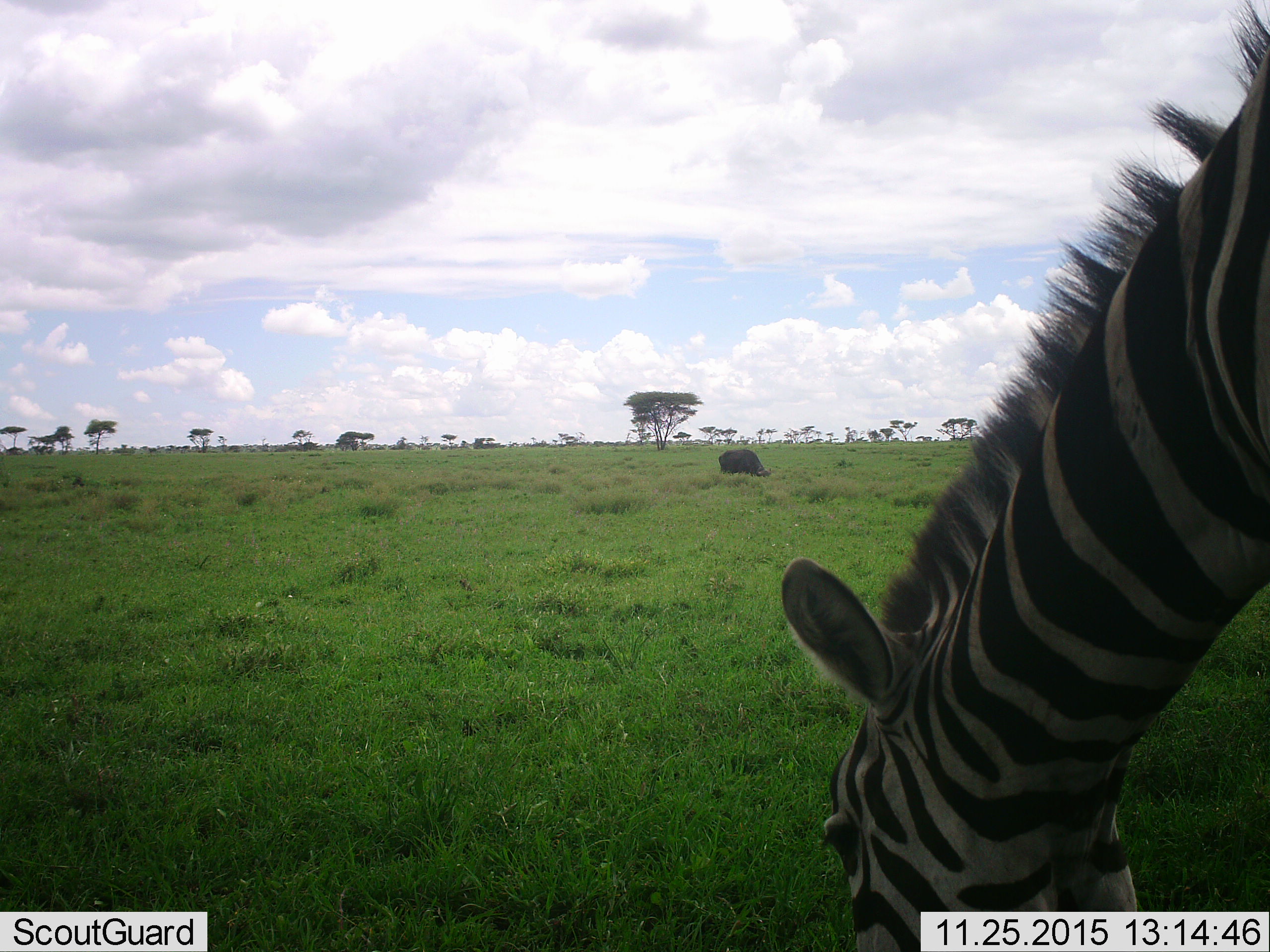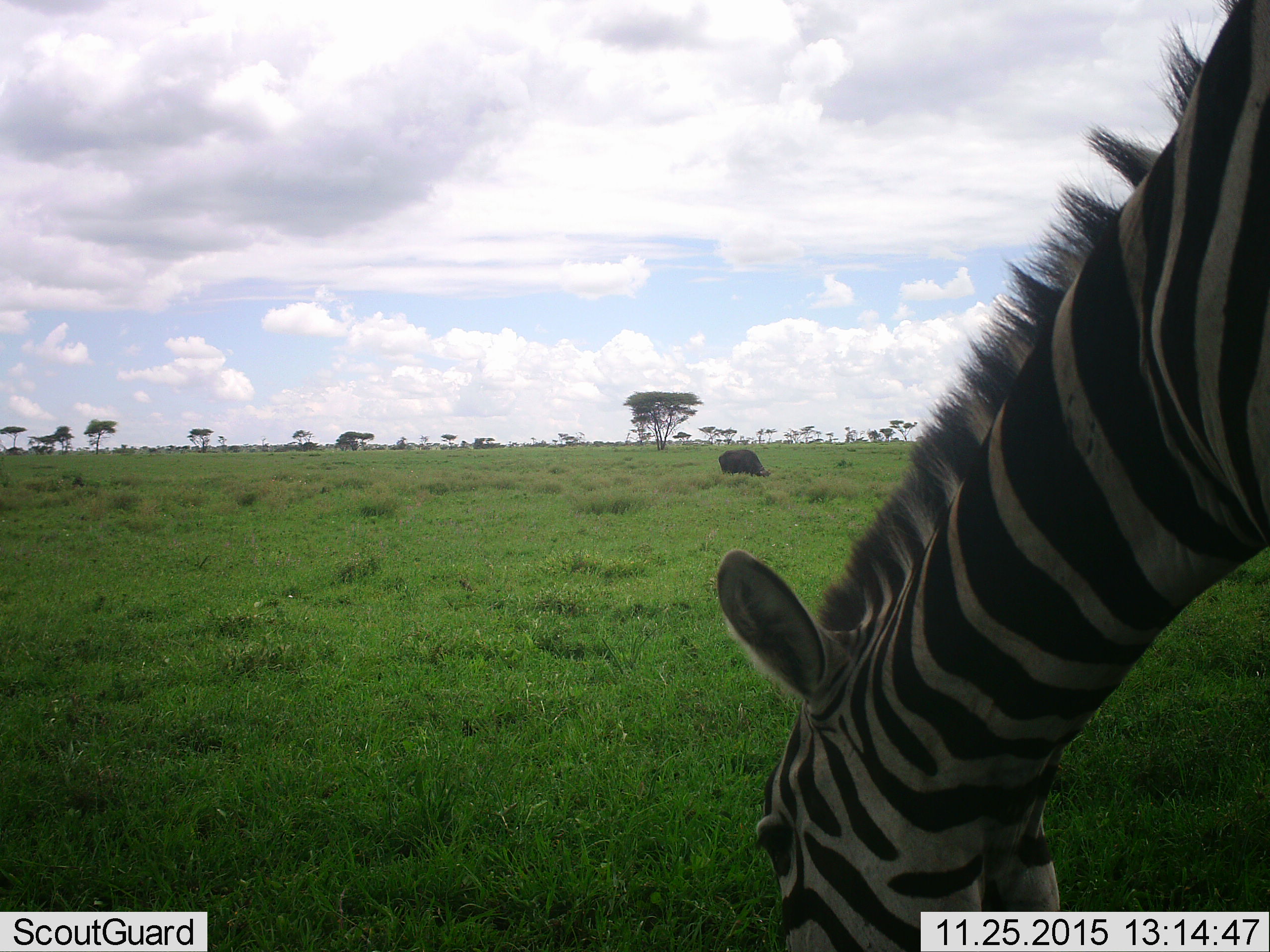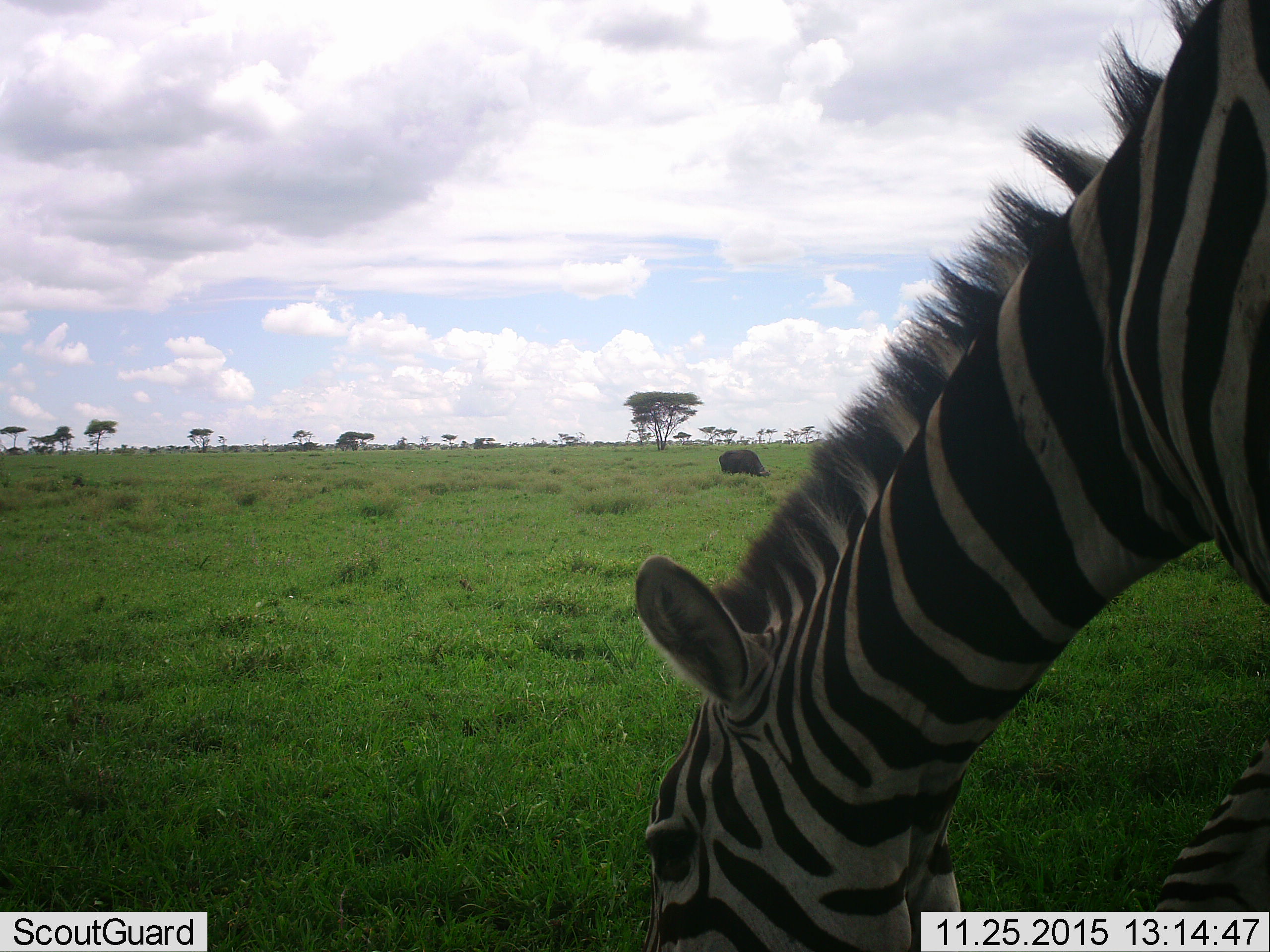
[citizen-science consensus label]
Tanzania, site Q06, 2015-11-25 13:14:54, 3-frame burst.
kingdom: Animalia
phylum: Chordata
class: Mammalia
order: Artiodactyla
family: Bovidae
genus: Syncerus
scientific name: Syncerus caffer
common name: cape buffalo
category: buffalo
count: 1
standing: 12%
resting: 0%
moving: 0%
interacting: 0%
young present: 0%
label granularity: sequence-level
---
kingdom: Animalia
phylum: Chordata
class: Mammalia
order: Perissodactyla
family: Equidae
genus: Equus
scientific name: Equus quagga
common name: plains zebra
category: zebra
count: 1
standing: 10%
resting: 0%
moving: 0%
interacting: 0%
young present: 0%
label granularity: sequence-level